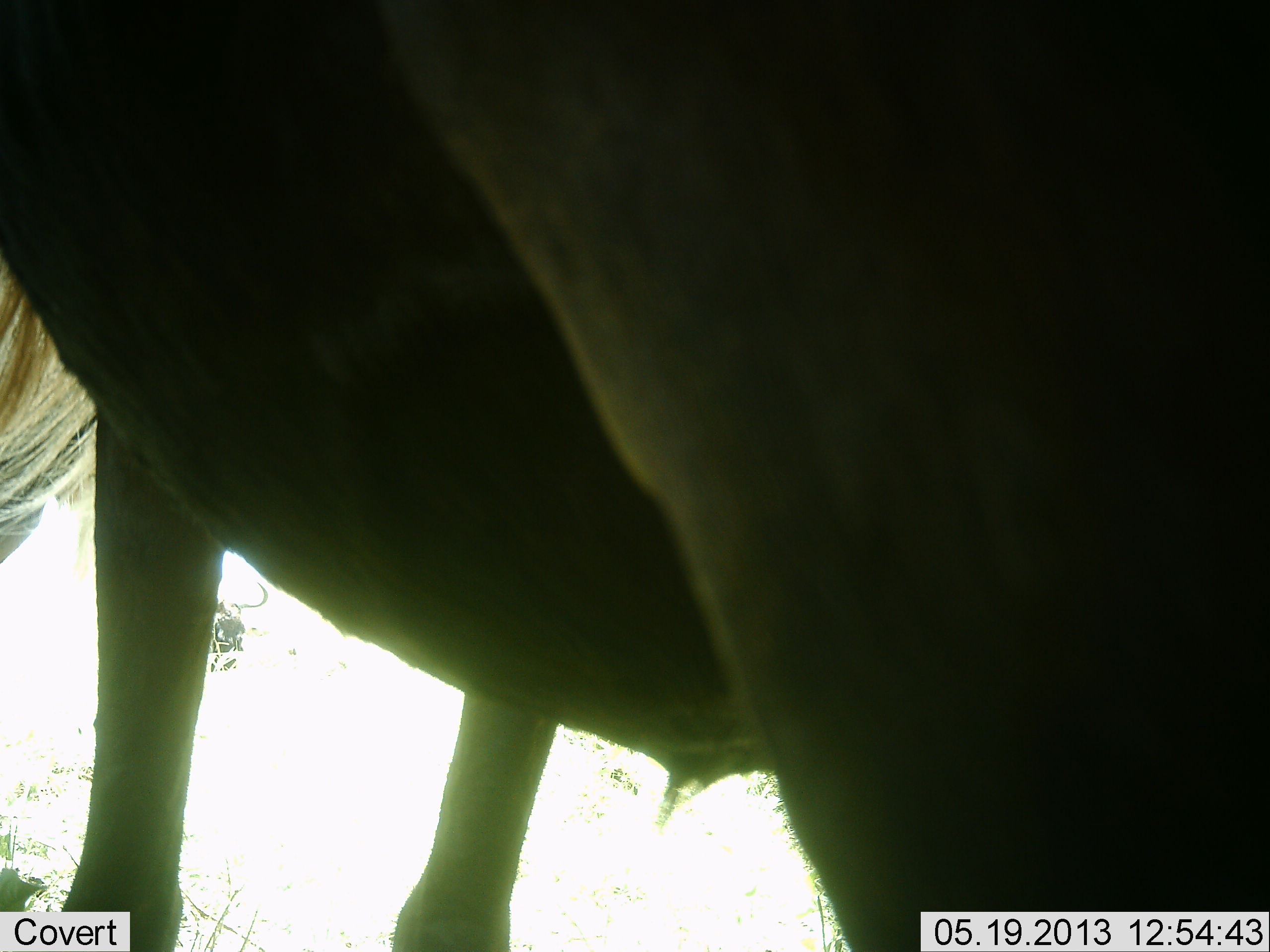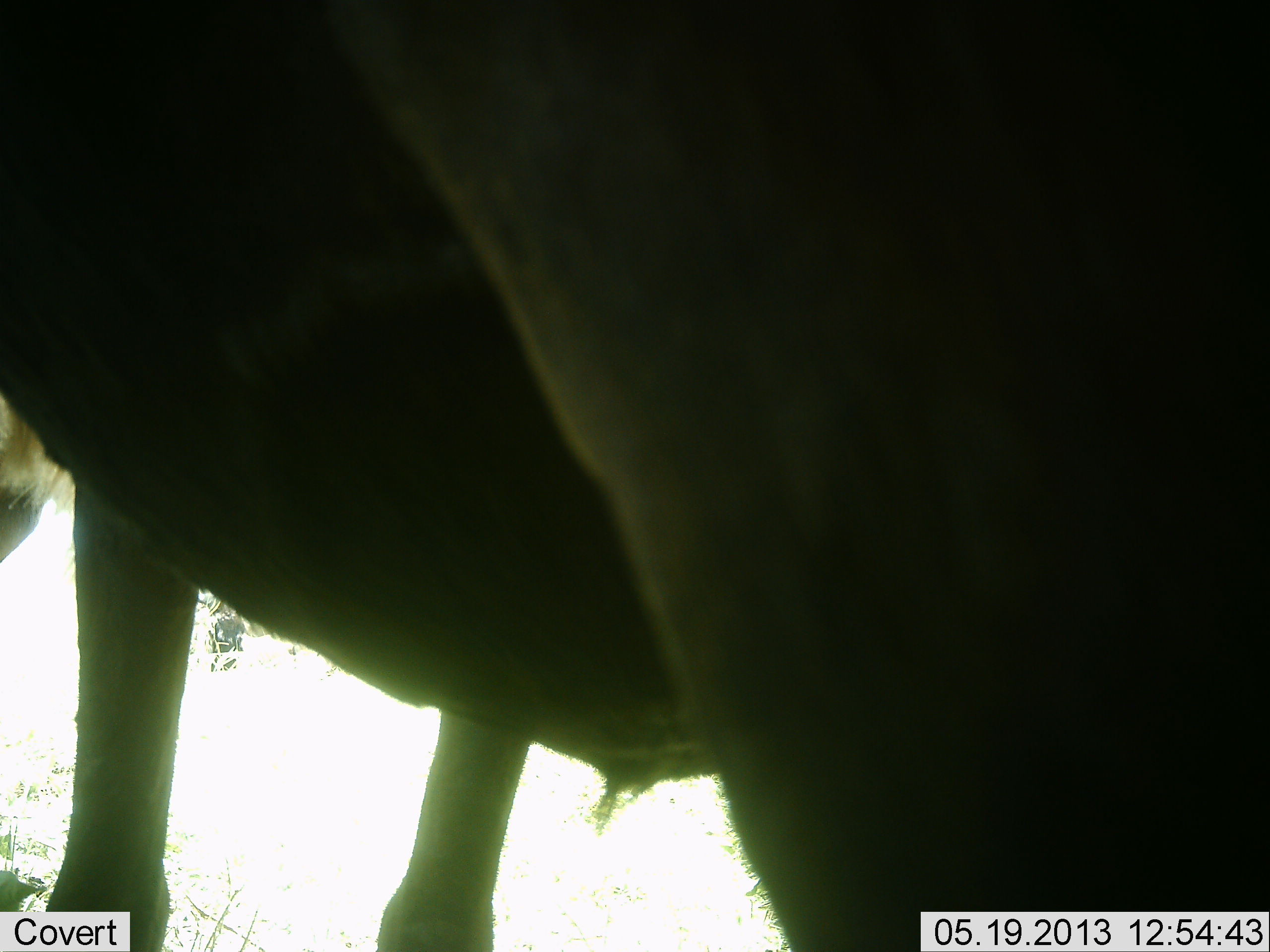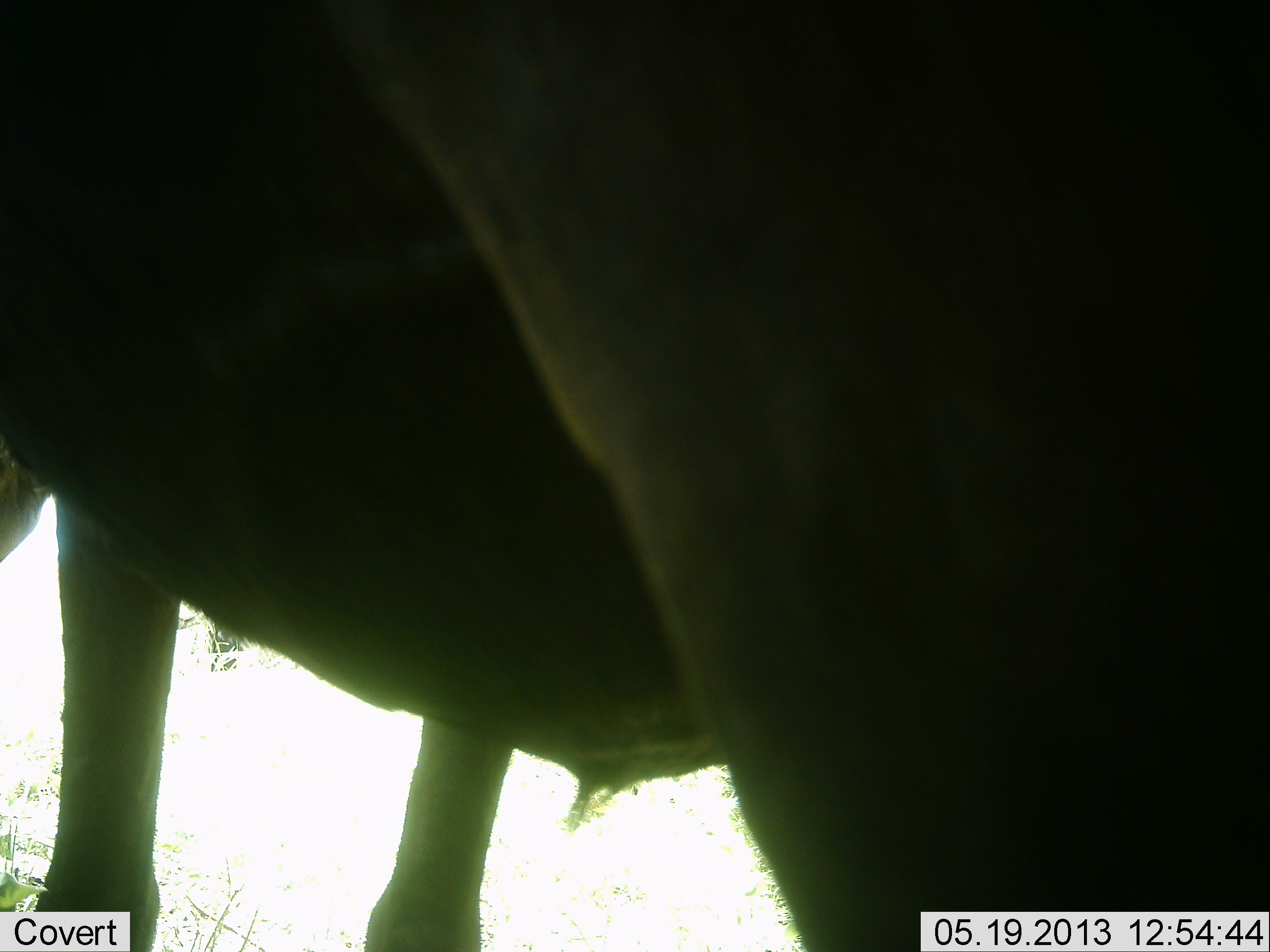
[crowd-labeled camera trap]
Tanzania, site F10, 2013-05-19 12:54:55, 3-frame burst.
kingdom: Animalia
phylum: Chordata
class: Mammalia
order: Artiodactyla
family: Bovidae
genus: Connochaetes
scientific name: Connochaetes taurinus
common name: blue wildebeest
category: wildebeest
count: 2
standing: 100%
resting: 0%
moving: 0%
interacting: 0%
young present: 0%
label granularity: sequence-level